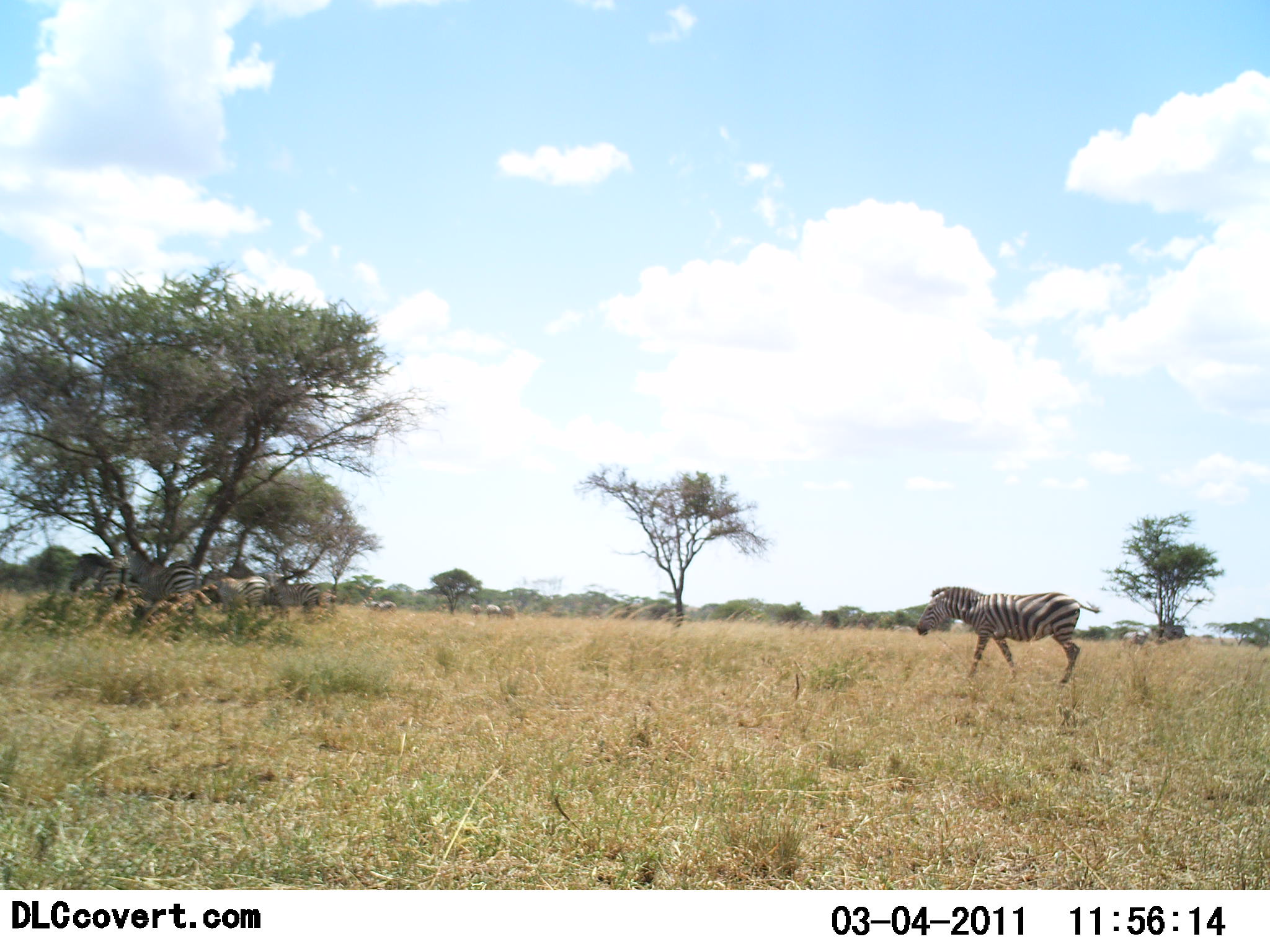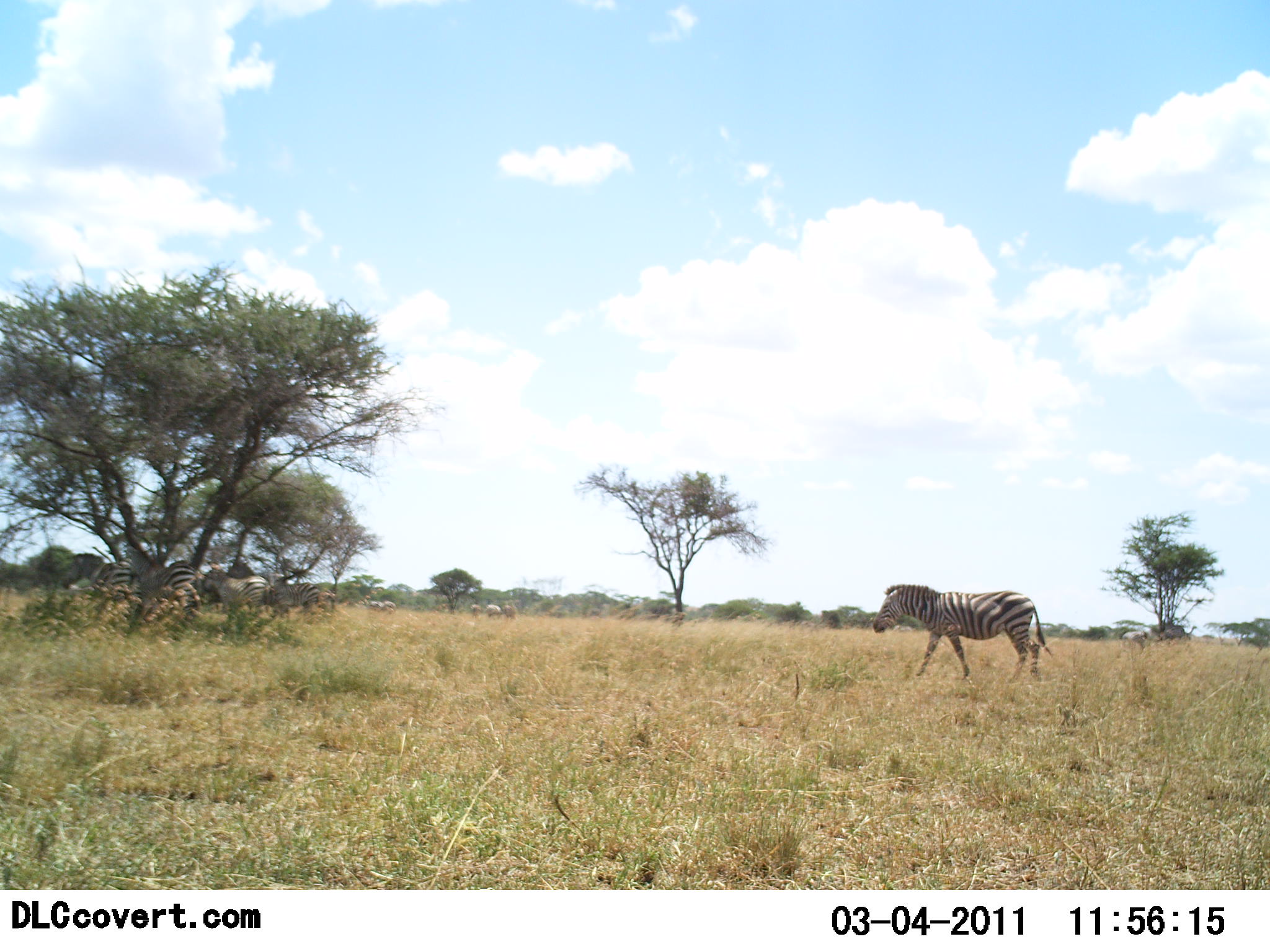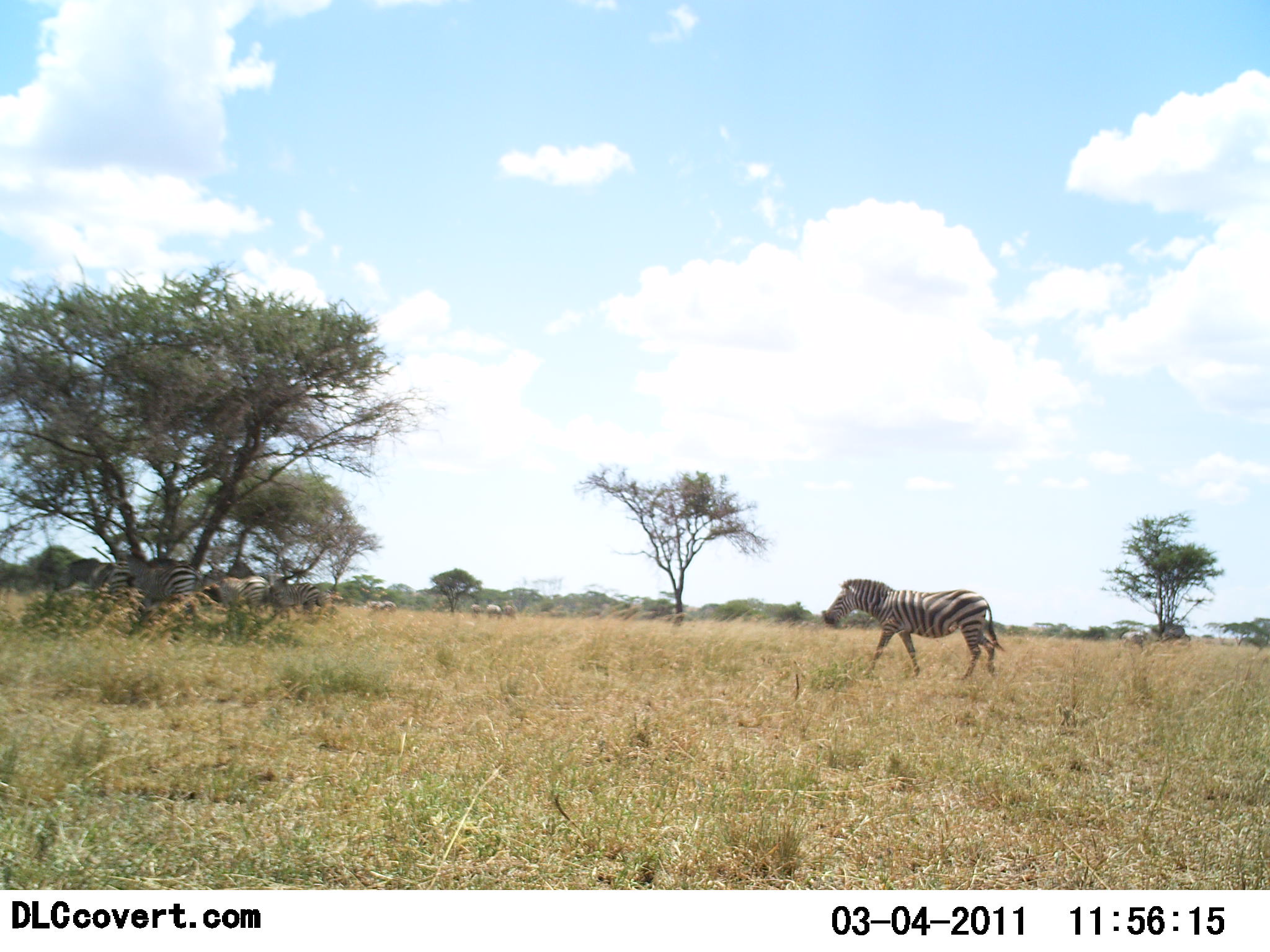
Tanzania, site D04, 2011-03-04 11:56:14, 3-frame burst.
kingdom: Animalia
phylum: Chordata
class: Mammalia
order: Perissodactyla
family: Equidae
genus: Equus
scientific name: Equus quagga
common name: plains zebra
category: zebra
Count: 4.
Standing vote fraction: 50%.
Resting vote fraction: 0%.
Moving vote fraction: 92%.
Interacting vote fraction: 17%.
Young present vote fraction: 0%.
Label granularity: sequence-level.